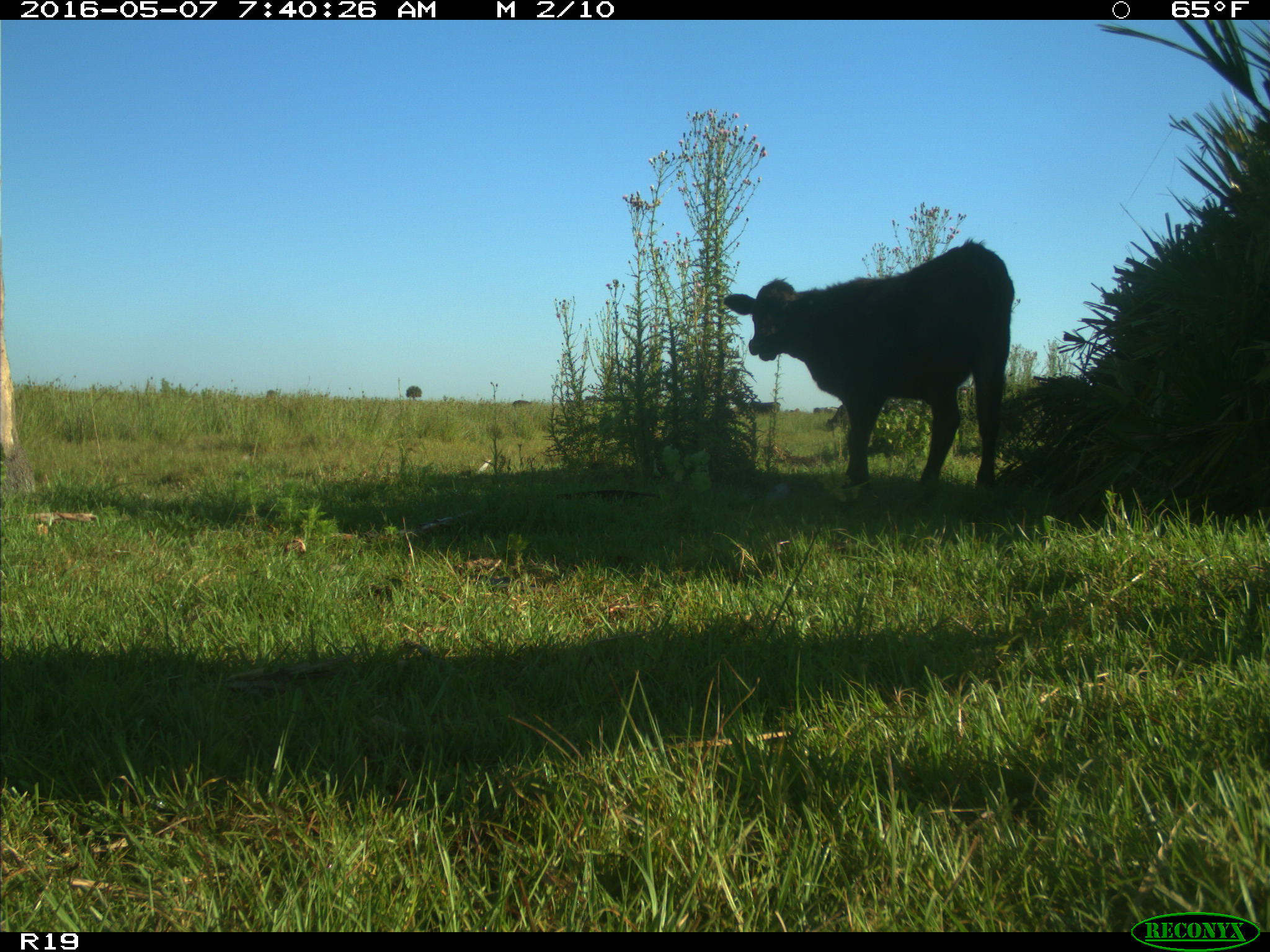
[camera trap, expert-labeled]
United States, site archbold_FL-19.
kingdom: Animalia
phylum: Chordata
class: Mammalia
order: Artiodactyla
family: Bovidae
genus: Bos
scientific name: Bos taurus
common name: domestic cow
Bos taurus (domestic cow).